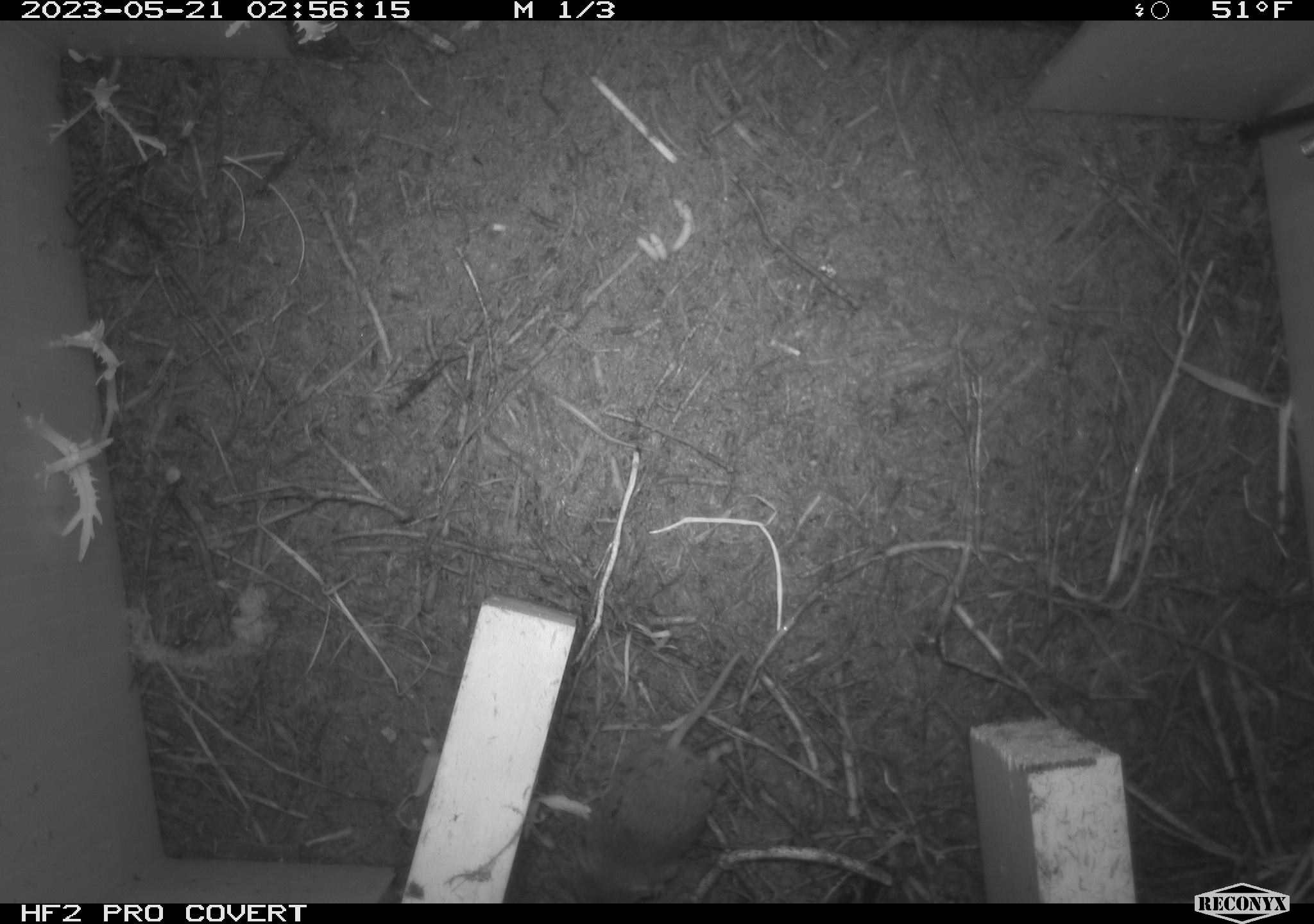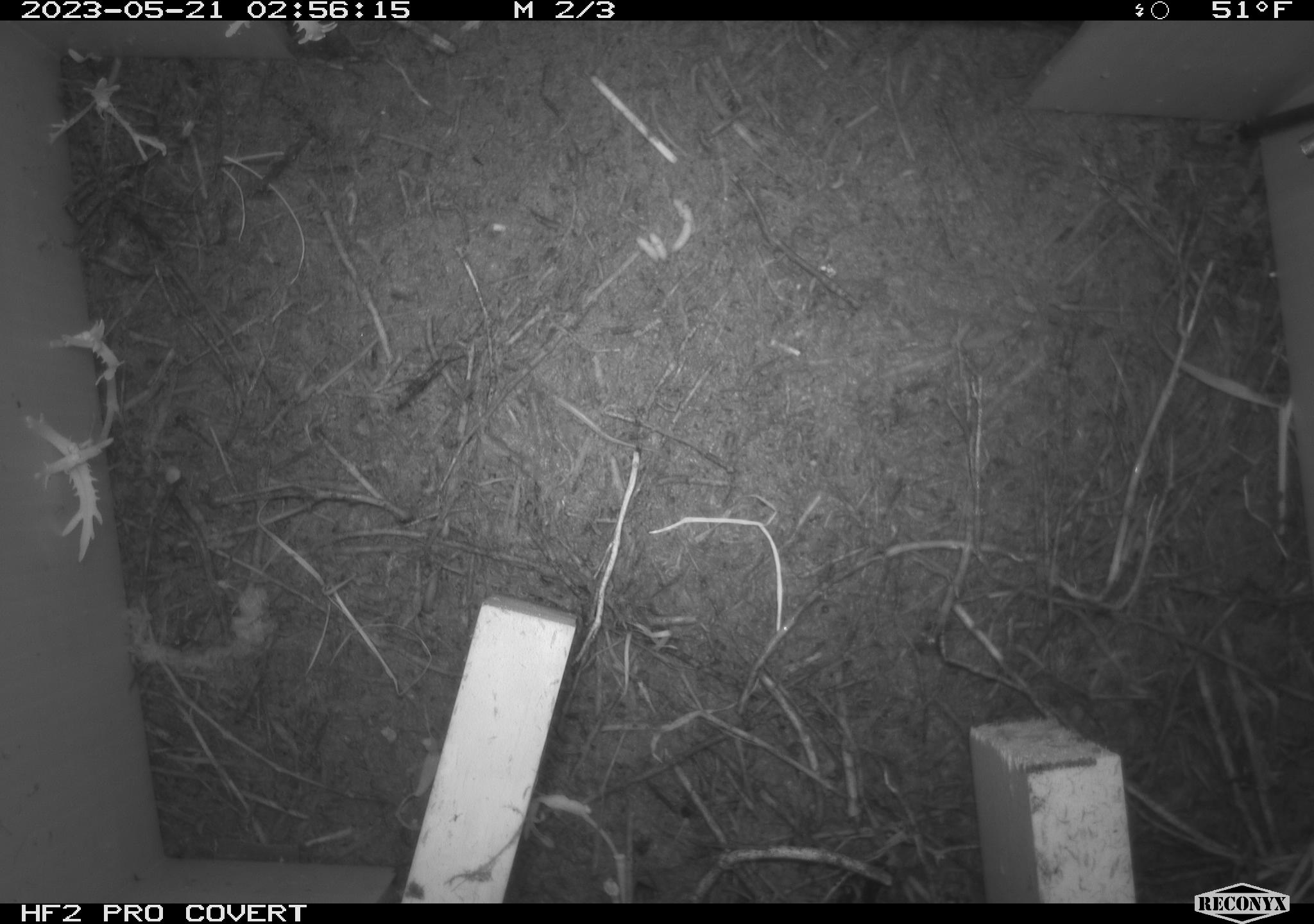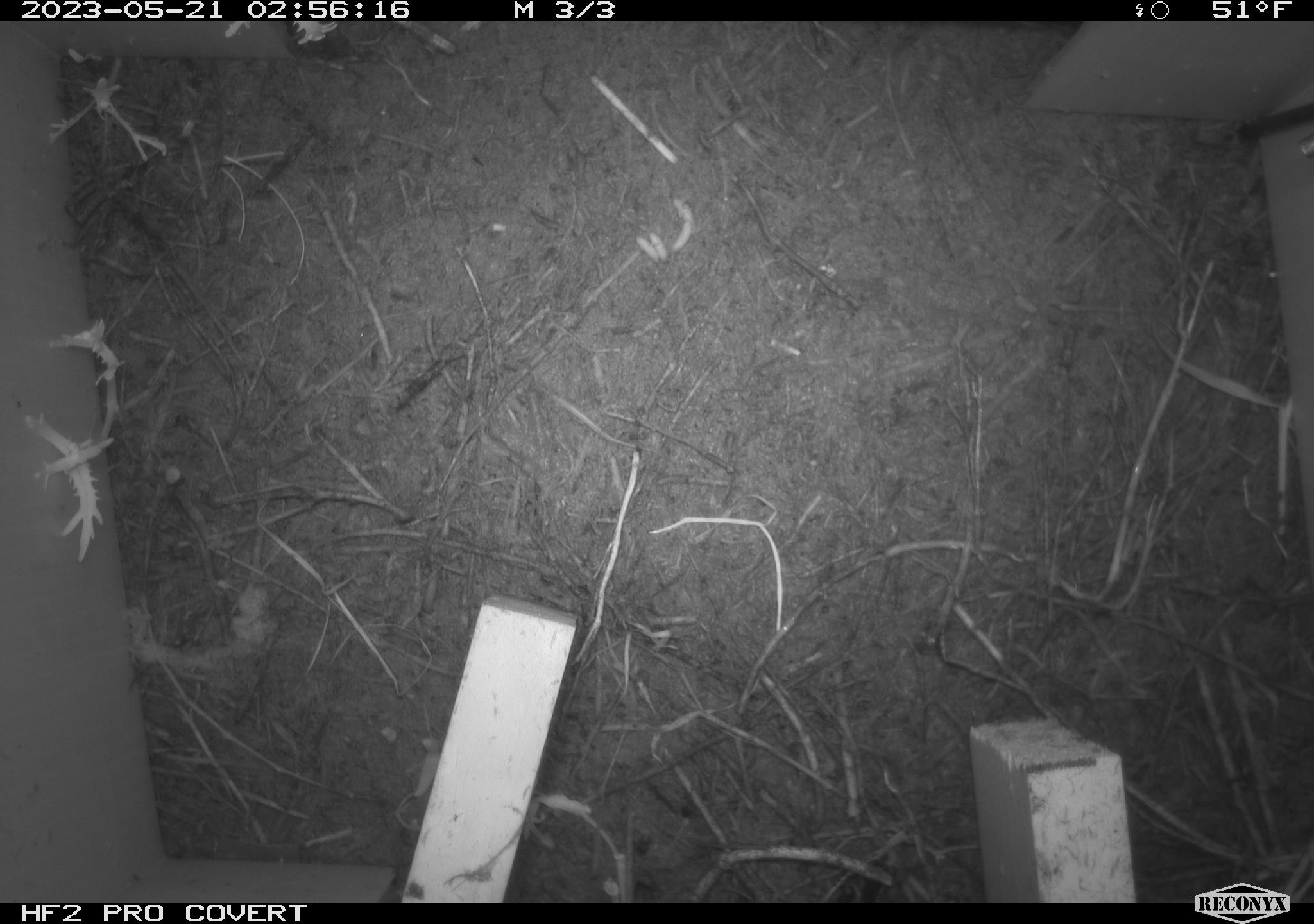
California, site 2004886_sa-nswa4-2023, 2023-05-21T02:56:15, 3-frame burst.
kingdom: Animalia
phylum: Chordata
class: Mammalia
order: Eulipotyphla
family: Soricidae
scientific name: Soricidae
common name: shrews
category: soricidae family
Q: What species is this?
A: Soricidae family (shrews) (Soricidae).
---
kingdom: Animalia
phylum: Chordata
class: Mammalia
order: Rodentia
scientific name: Rodentia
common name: rodent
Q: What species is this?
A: Rodent (Rodentia).